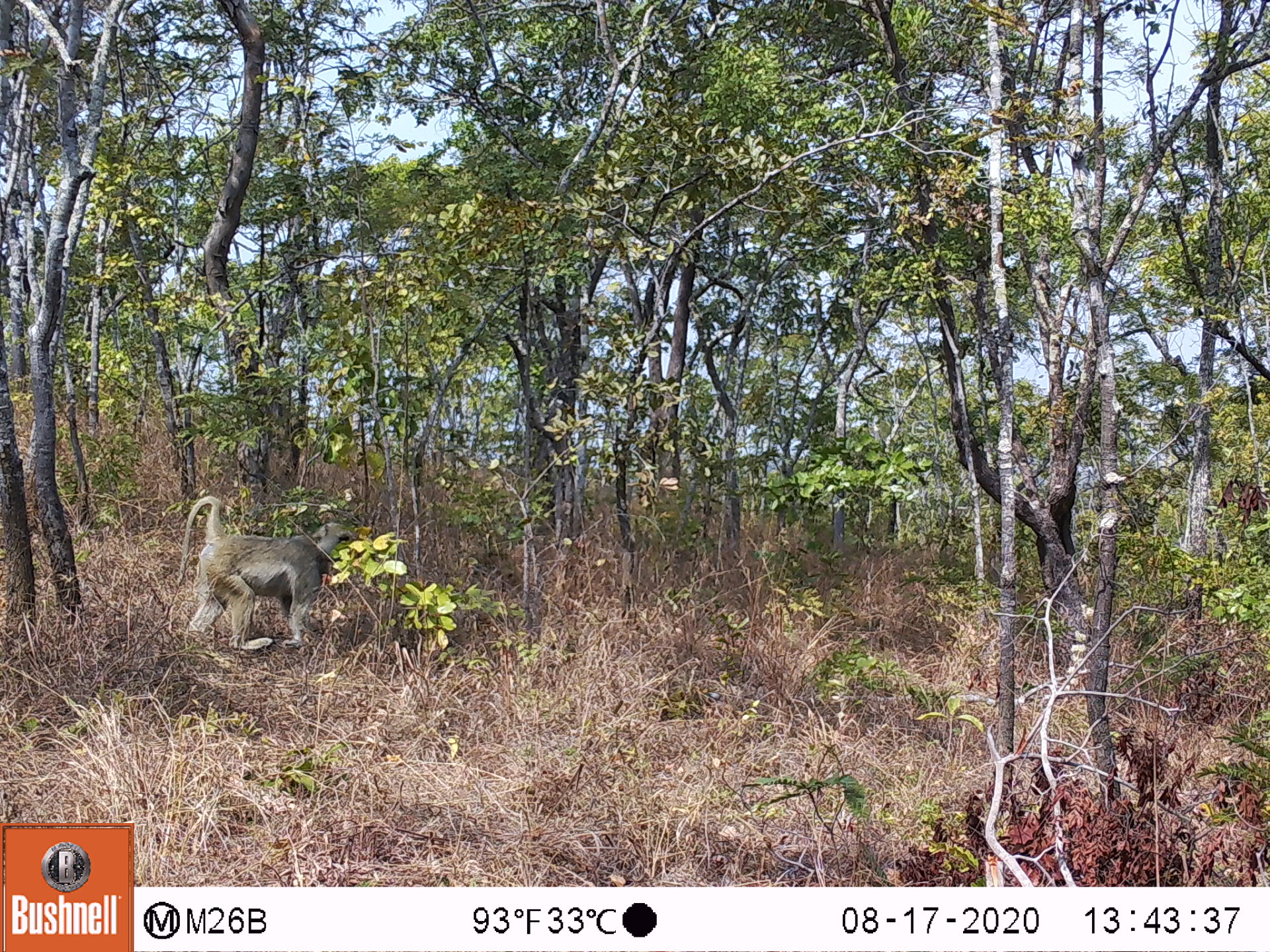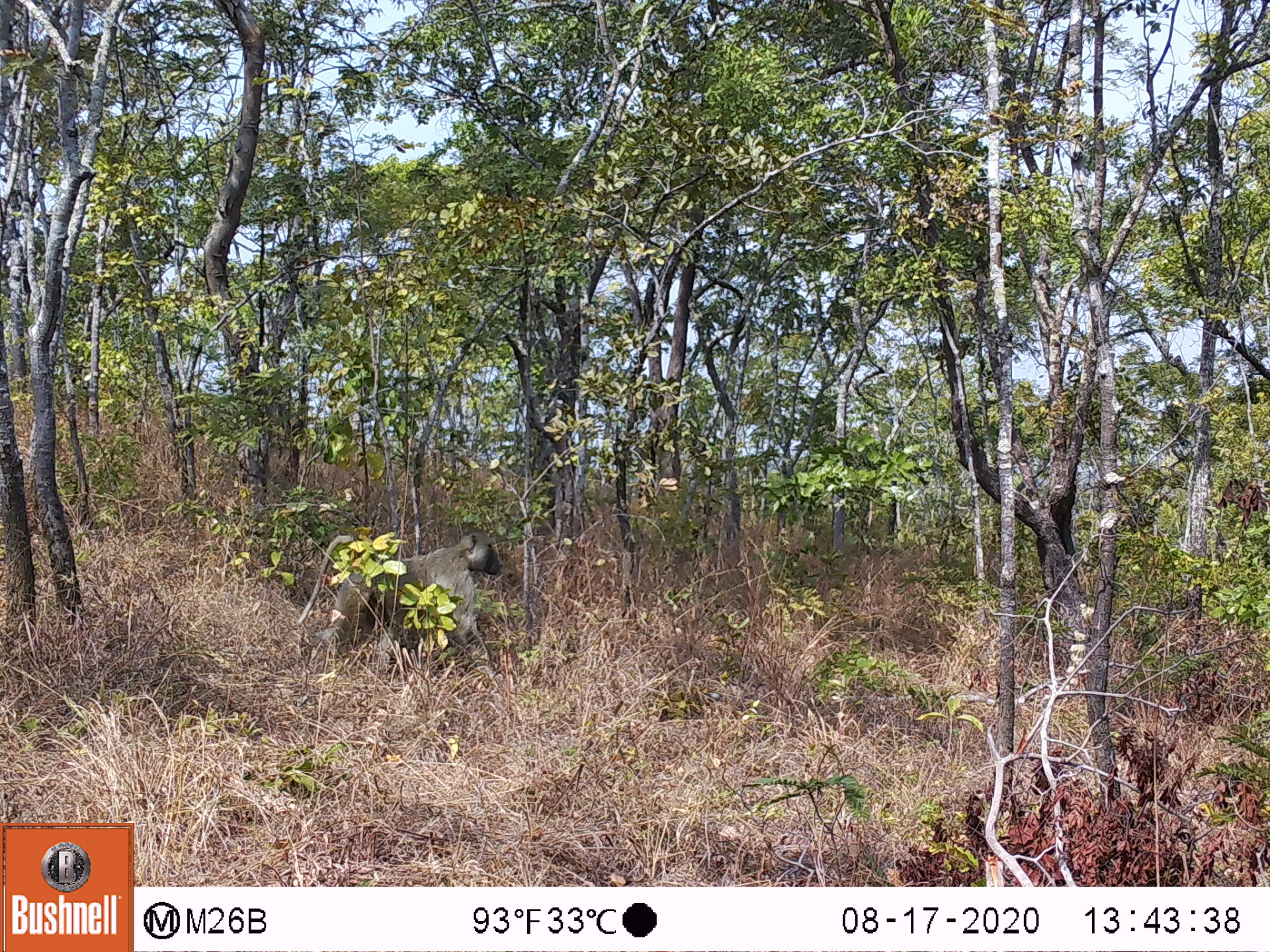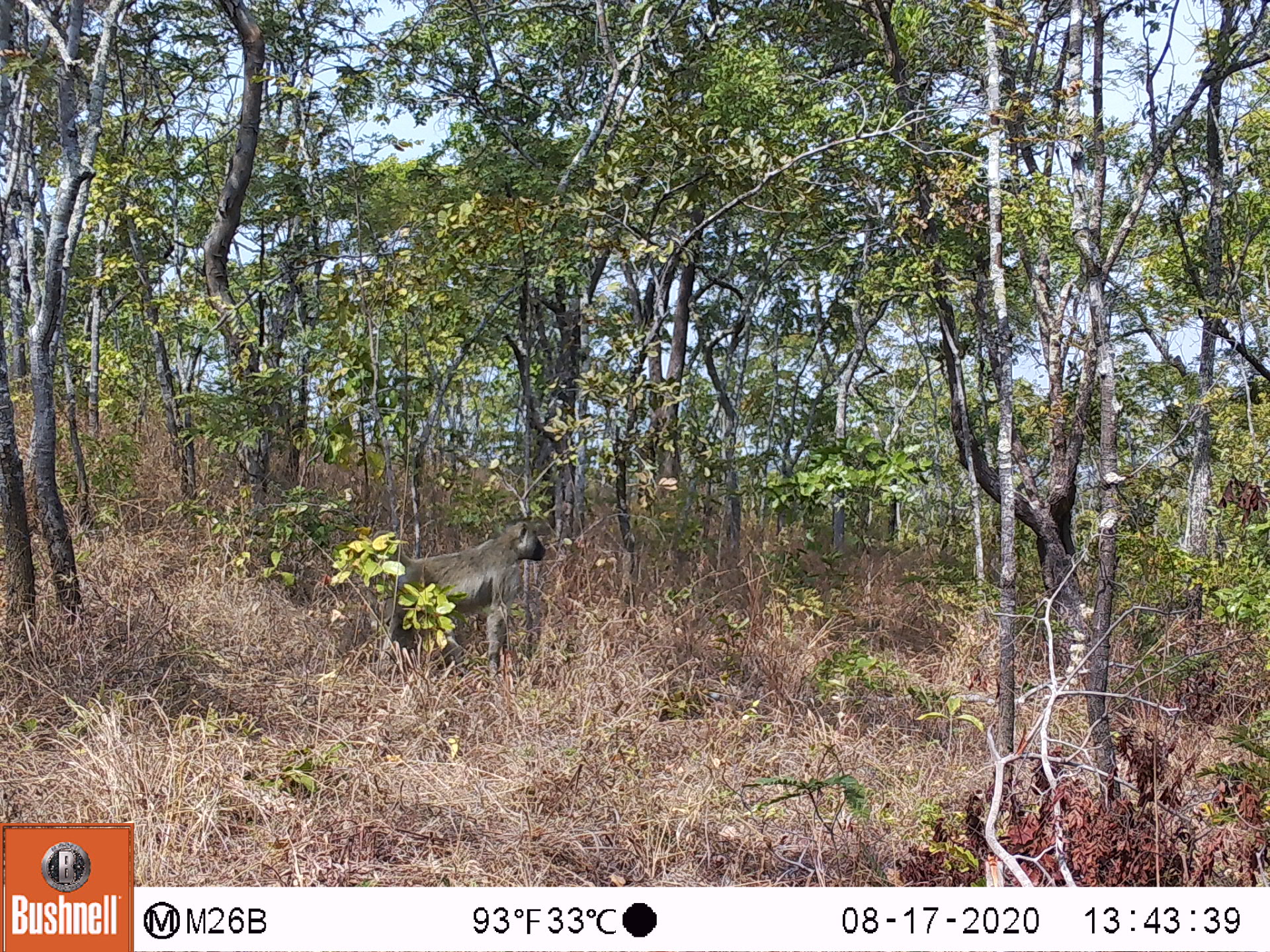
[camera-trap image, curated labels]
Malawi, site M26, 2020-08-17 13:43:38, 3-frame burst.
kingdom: Animalia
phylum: Chordata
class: Mammalia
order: Primates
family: Cercopithecidae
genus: Papio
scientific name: Papio cynocephalus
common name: yellow baboon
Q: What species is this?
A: Yellow baboon (Papio cynocephalus).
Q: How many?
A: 1.